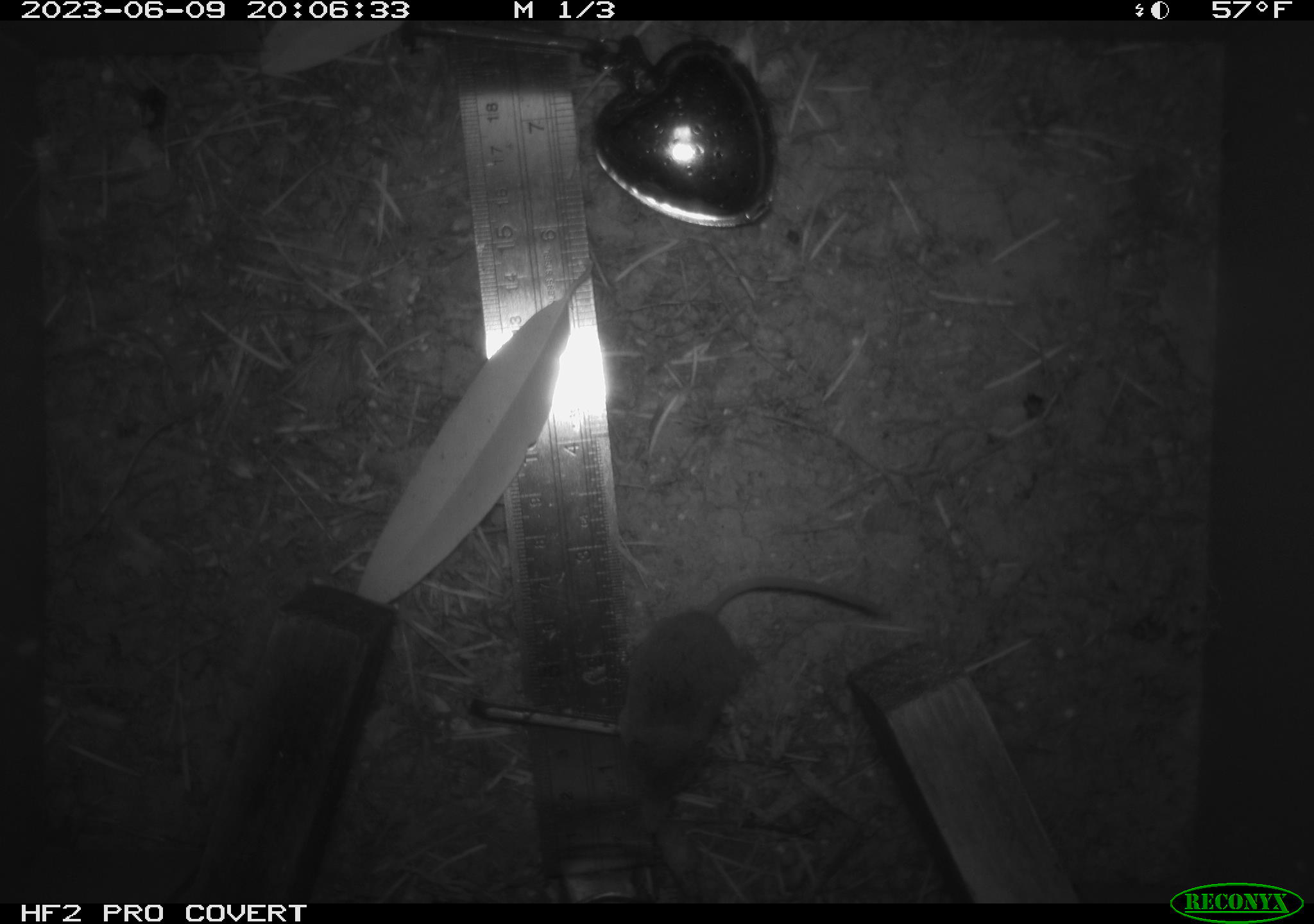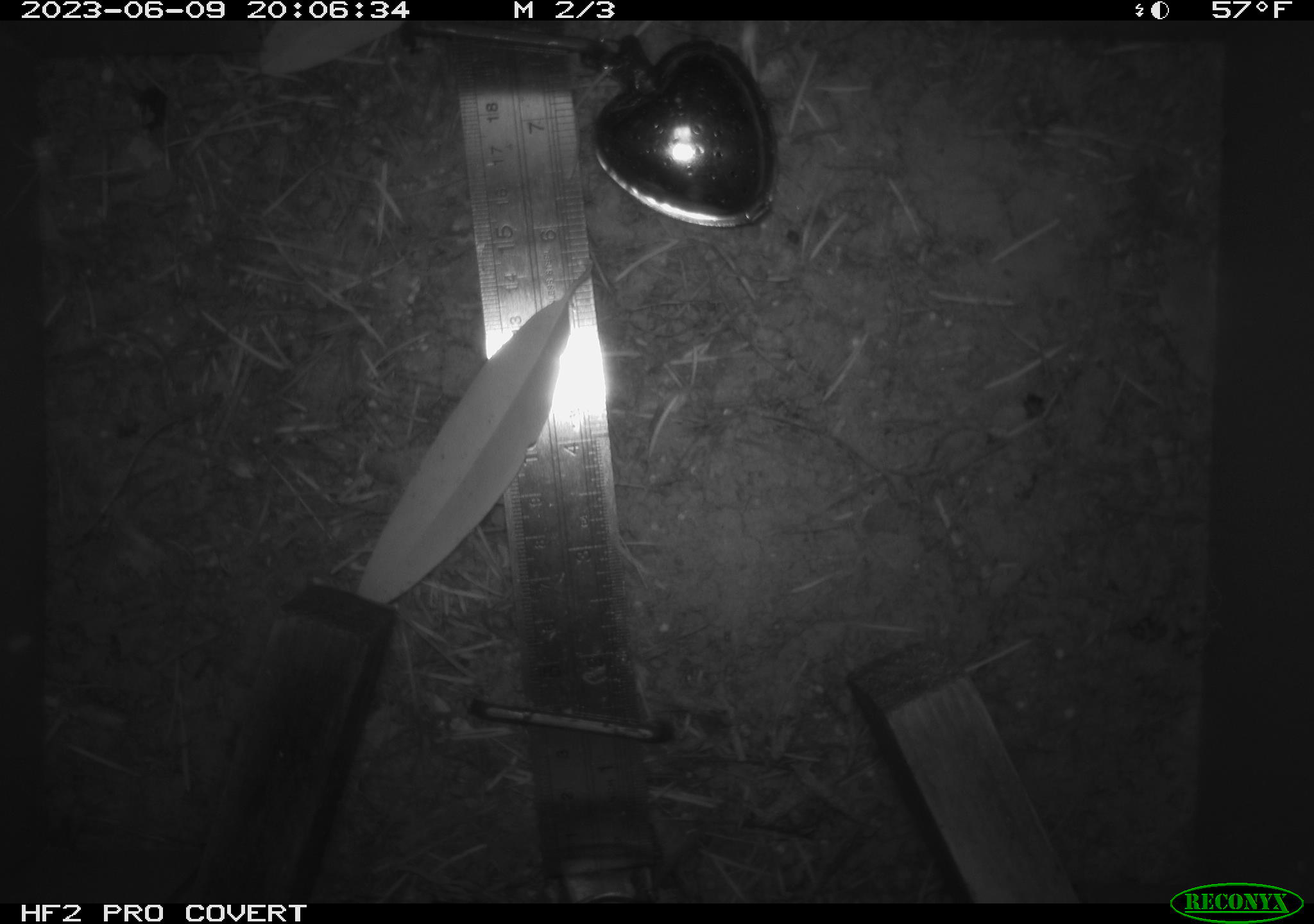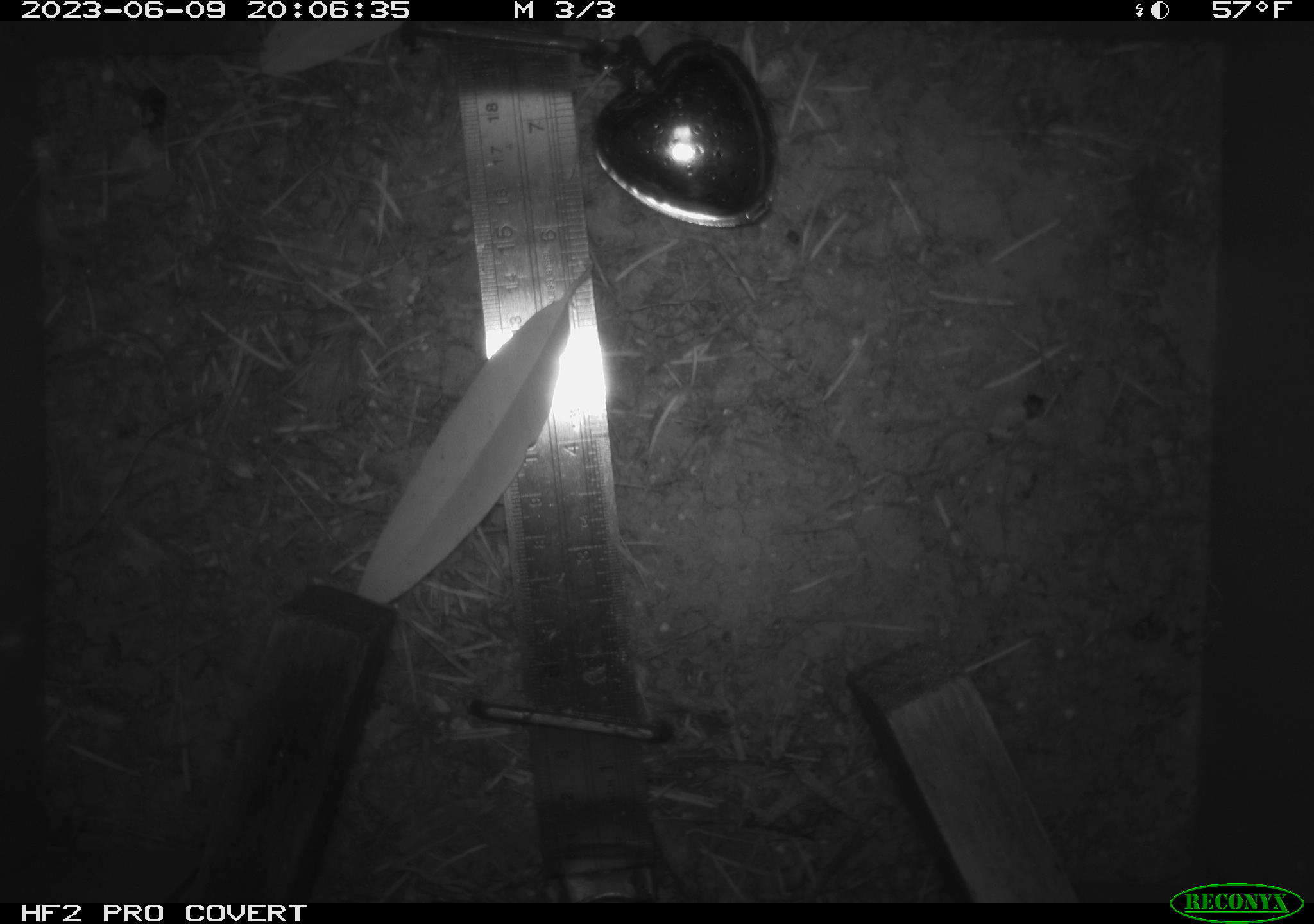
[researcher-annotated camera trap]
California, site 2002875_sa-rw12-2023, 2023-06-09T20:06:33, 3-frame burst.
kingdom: Animalia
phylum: Chordata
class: Mammalia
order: Eulipotyphla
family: Soricidae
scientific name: Soricidae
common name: shrews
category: soricidae family